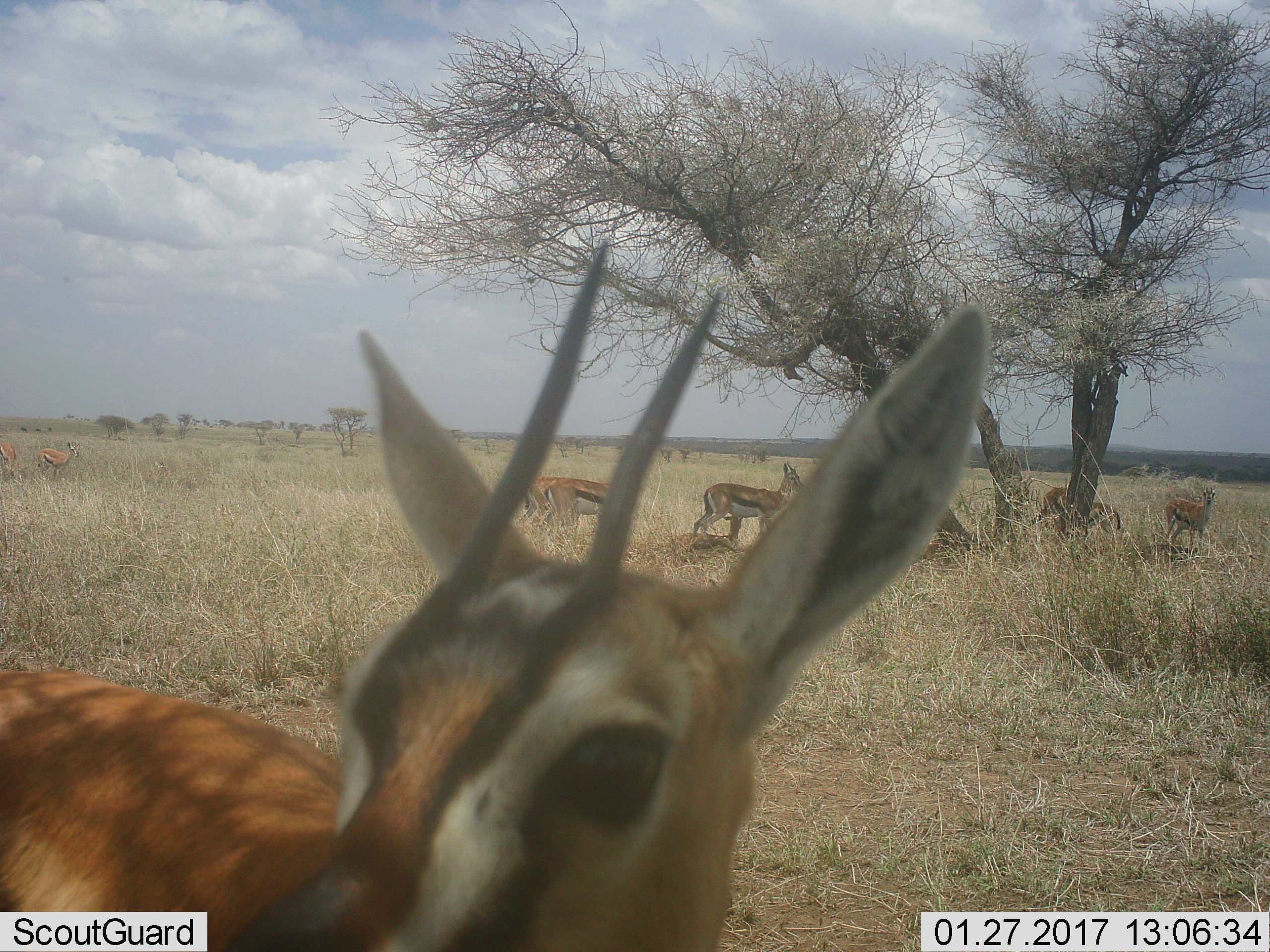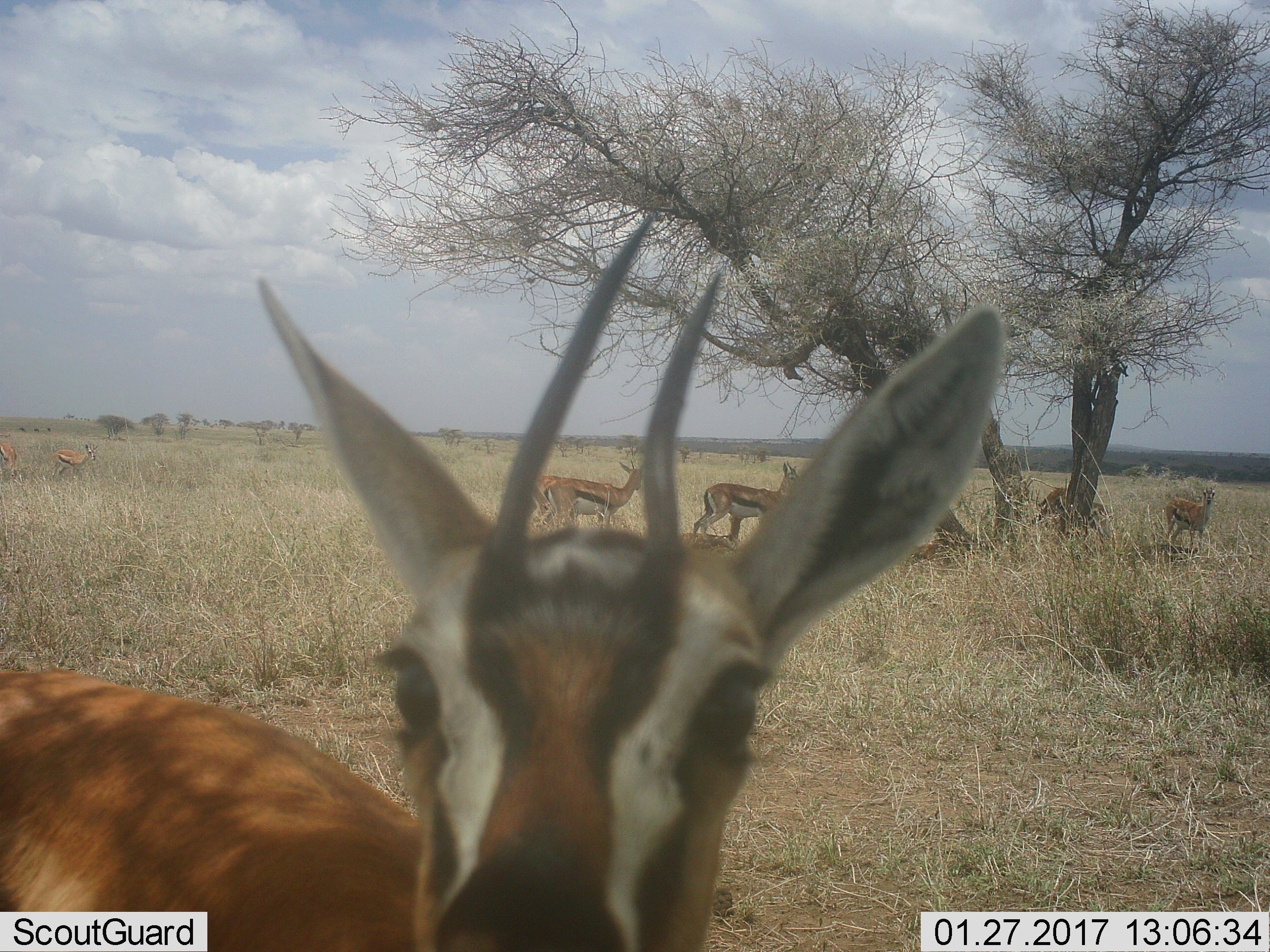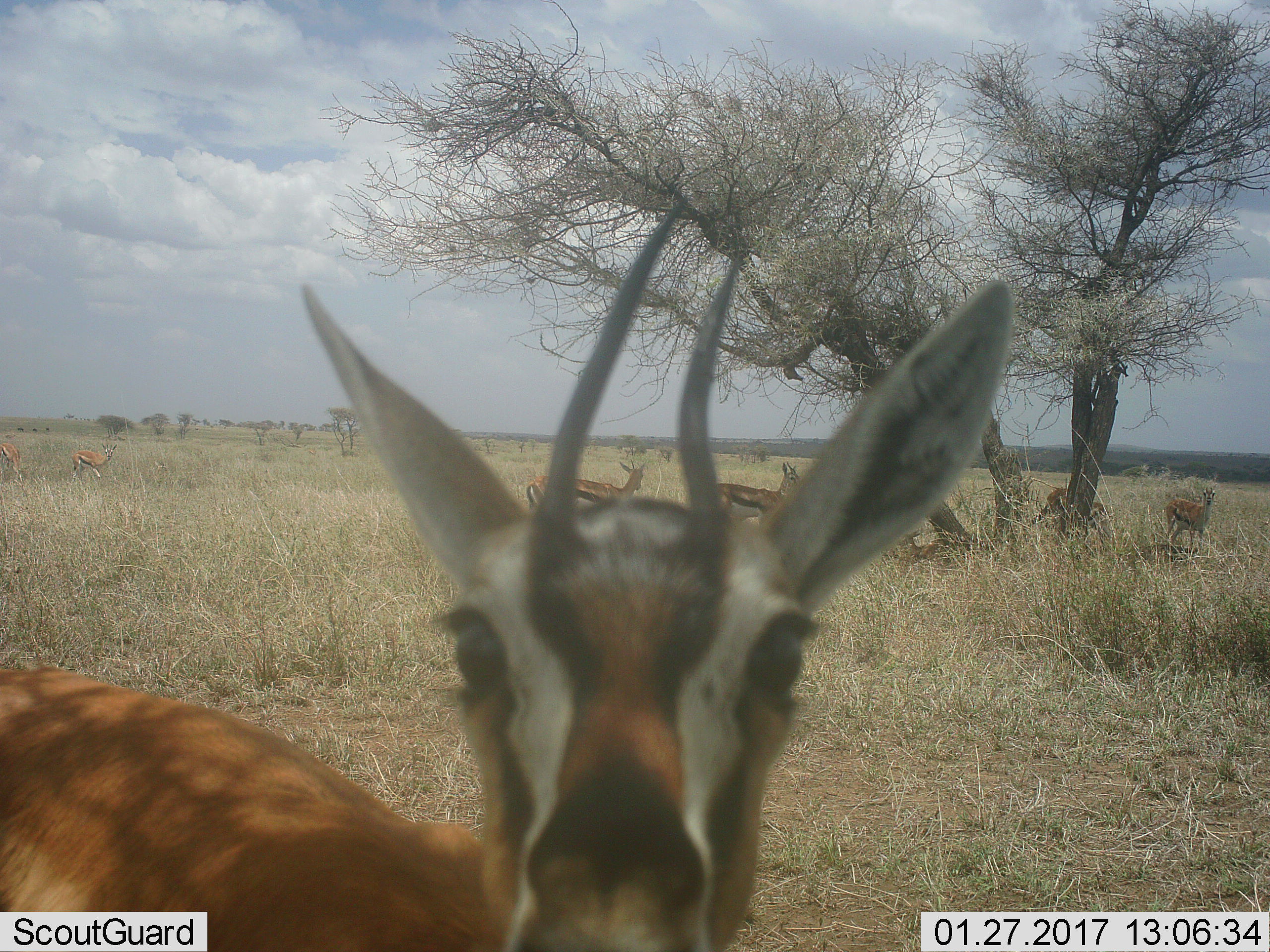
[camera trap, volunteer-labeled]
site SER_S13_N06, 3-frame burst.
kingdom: Animalia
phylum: Chordata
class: Mammalia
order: Artiodactyla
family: Bovidae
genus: Eudorcas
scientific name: Eudorcas thomsonii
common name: thomson's gazelle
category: gazellethomsons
Gazellethomsons (thomson's gazelle) (Eudorcas thomsonii), count 7. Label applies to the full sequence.